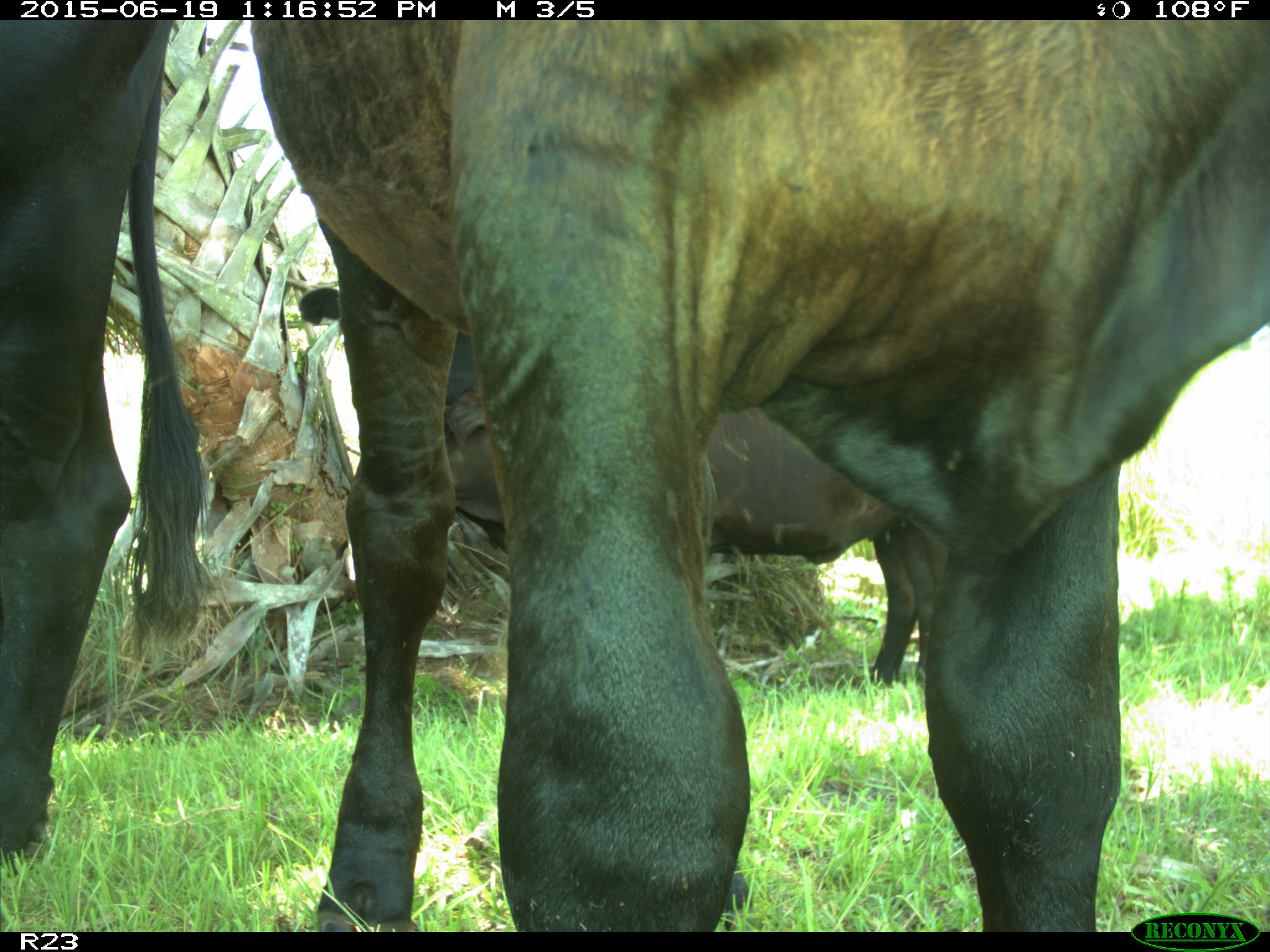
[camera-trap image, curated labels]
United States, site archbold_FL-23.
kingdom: Animalia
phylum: Chordata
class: Mammalia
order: Artiodactyla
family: Suidae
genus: Sus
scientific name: Sus scrofa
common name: wild boar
Sus scrofa (wild boar).